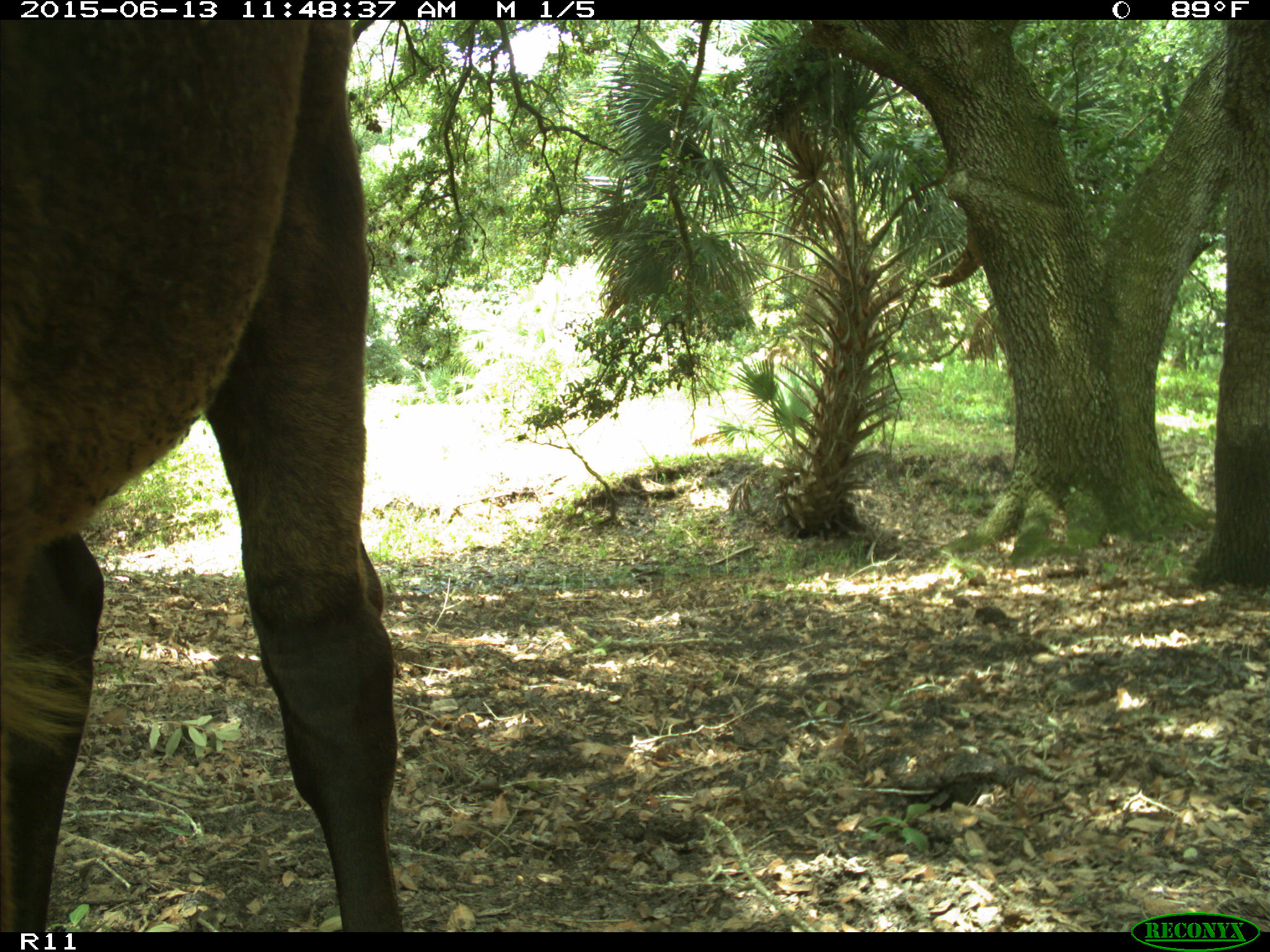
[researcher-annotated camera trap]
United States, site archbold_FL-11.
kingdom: Animalia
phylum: Chordata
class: Mammalia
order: Artiodactyla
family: Bovidae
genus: Bos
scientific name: Bos taurus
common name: domestic cow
Bos taurus (domestic cow).